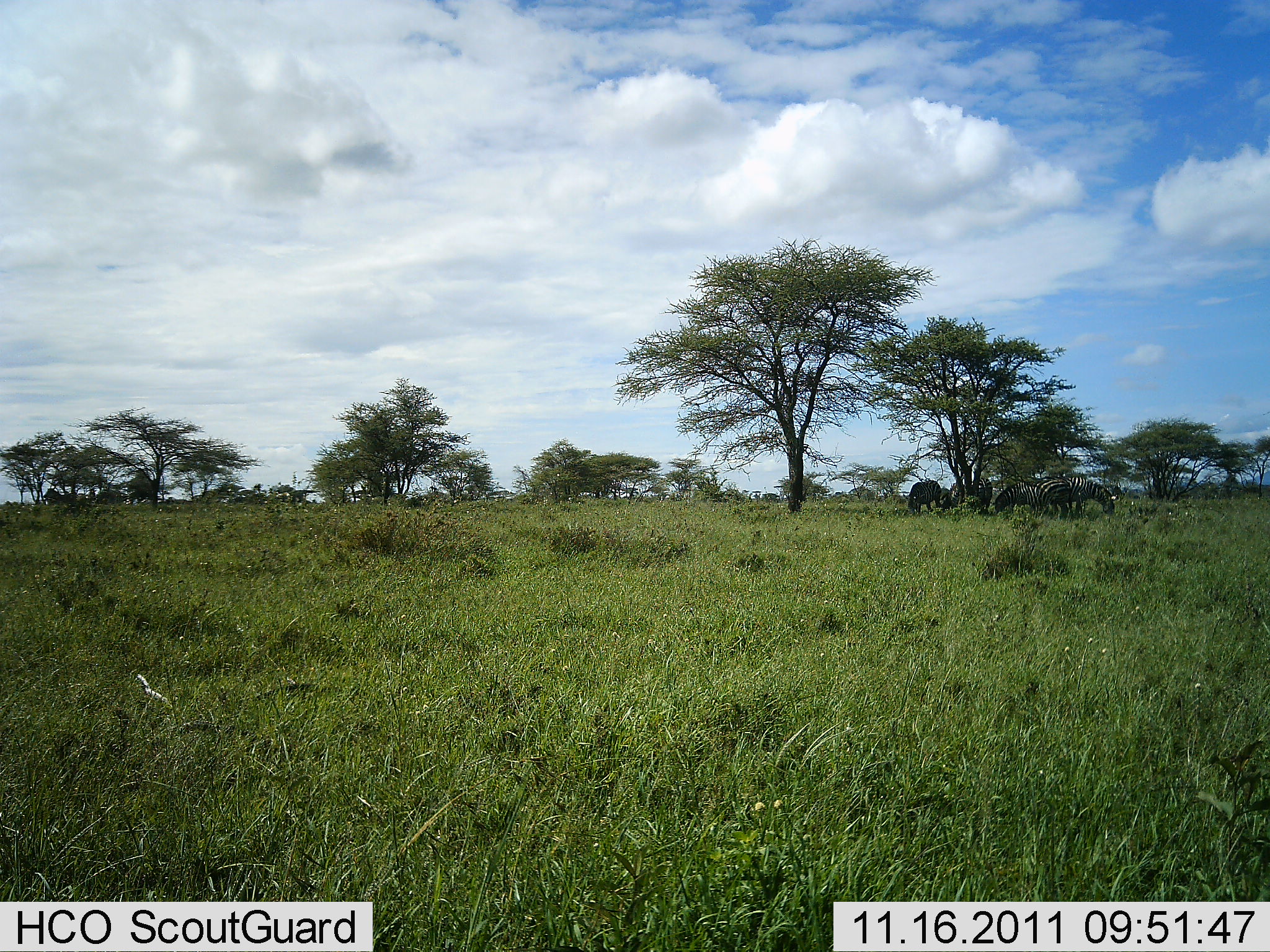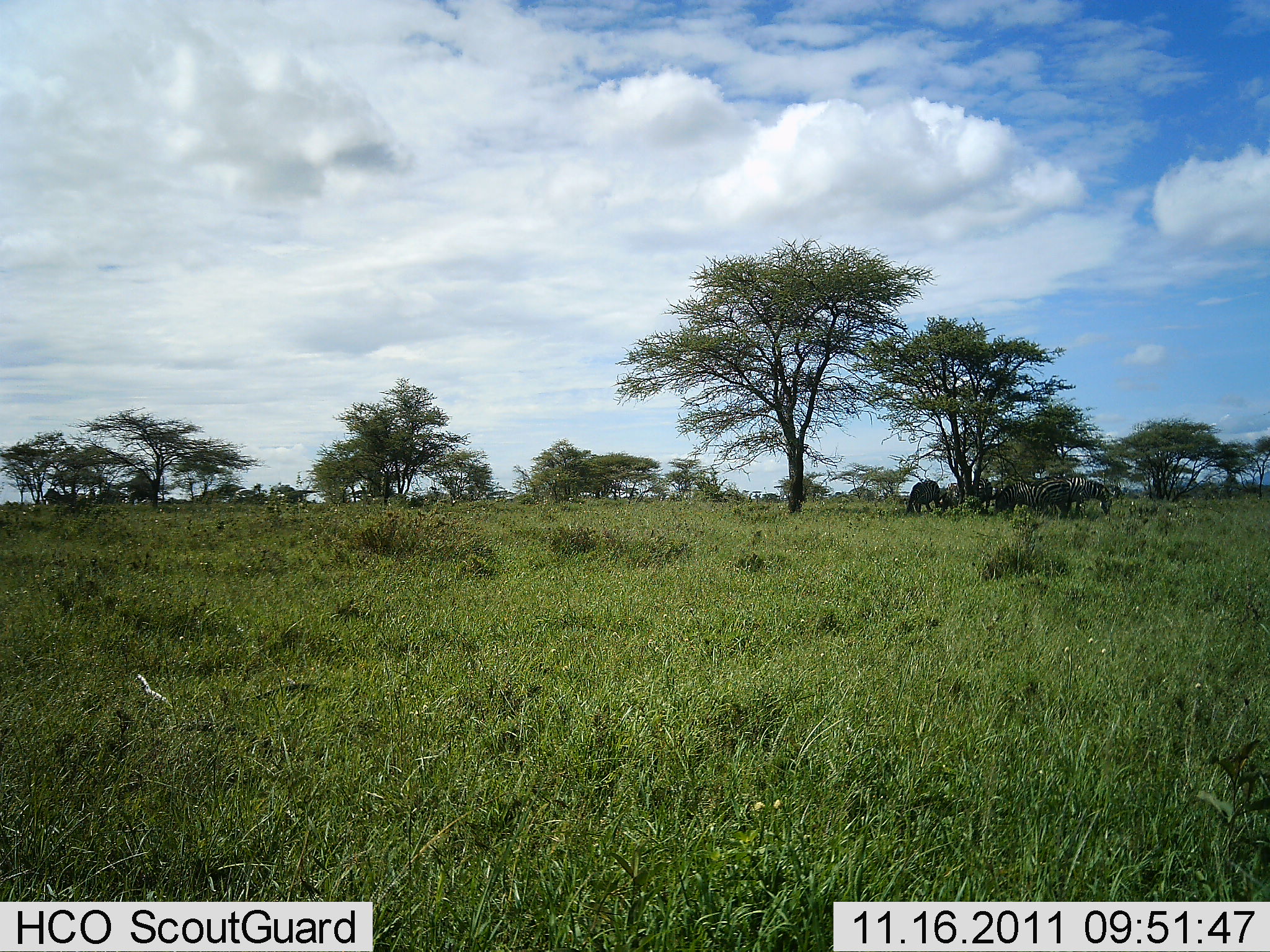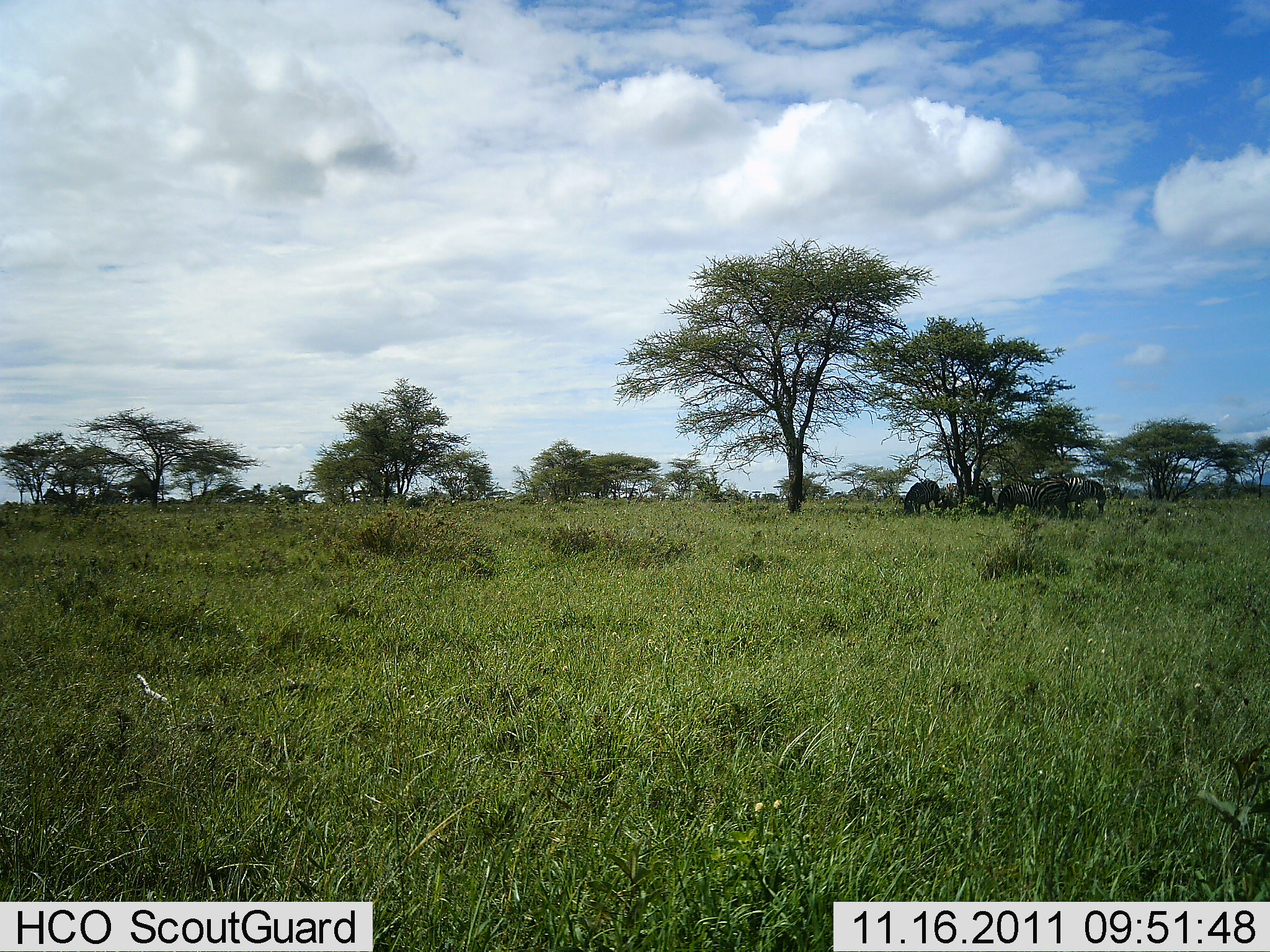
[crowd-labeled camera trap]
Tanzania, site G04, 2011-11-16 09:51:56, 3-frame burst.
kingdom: Animalia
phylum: Chordata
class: Mammalia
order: Perissodactyla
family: Equidae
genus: Equus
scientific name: Equus quagga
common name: plains zebra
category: zebra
Zebra (plains zebra) (Equus quagga), count 6. Behavior (volunteer vote fractions): standing 42%, resting 0%, moving 8%, interacting 0%. Young present (vote fraction): 0%. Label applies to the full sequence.